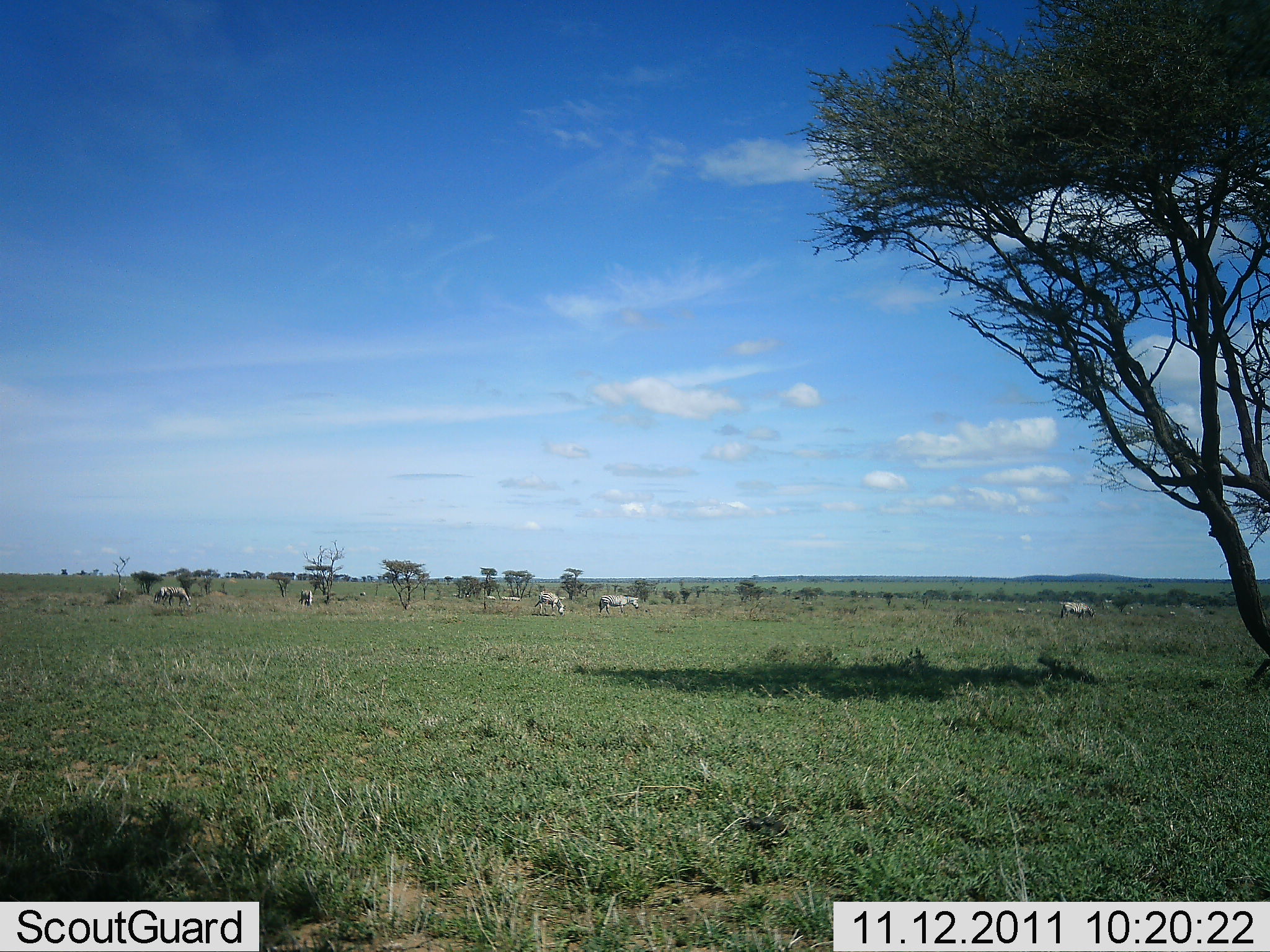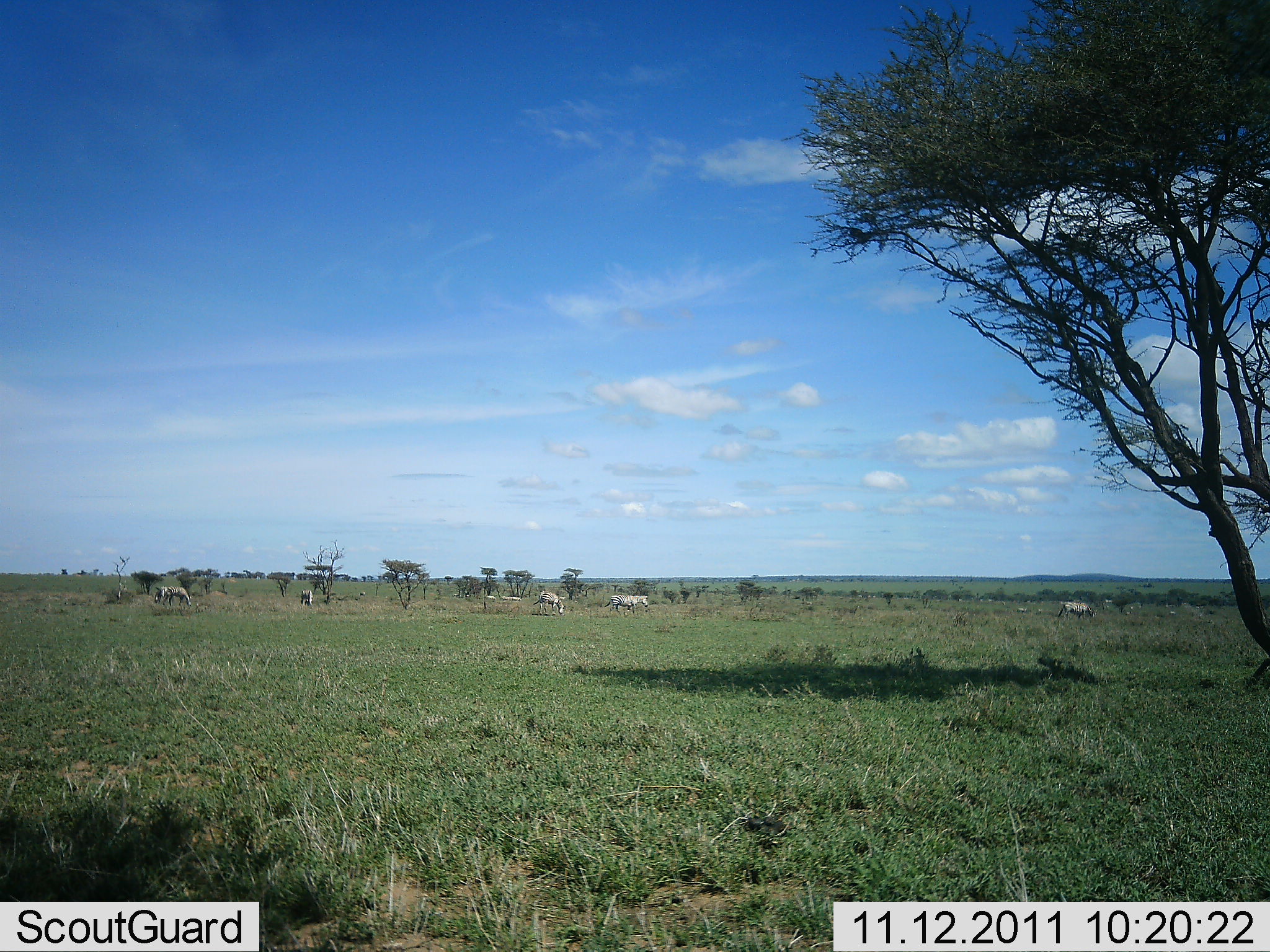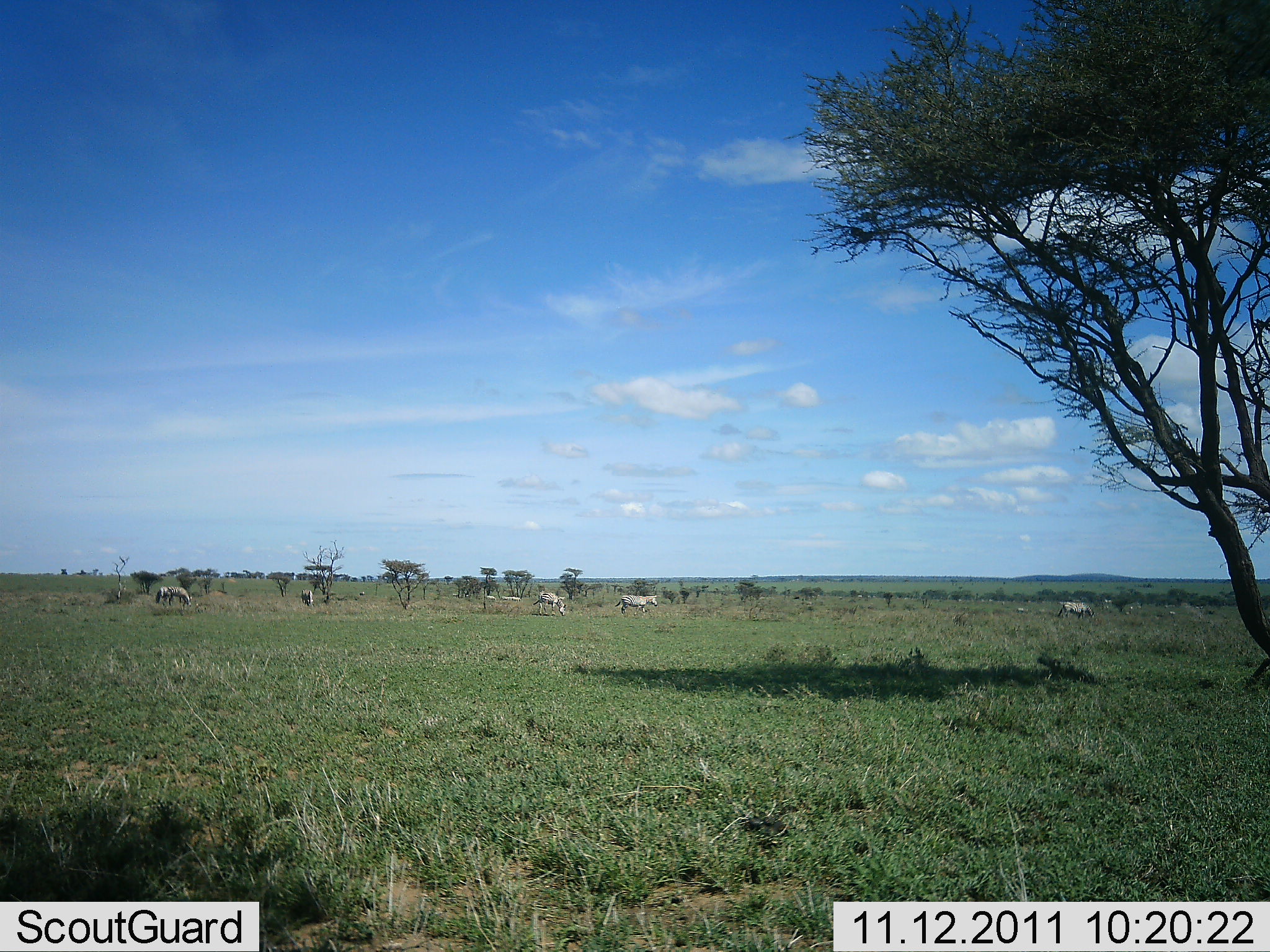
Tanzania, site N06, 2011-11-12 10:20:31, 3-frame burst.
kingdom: Animalia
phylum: Chordata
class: Mammalia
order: Perissodactyla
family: Equidae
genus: Equus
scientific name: Equus quagga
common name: plains zebra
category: zebra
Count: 5.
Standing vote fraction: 50%.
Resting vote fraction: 0%.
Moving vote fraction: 80%.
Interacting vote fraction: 0%.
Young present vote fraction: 0%.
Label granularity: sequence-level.